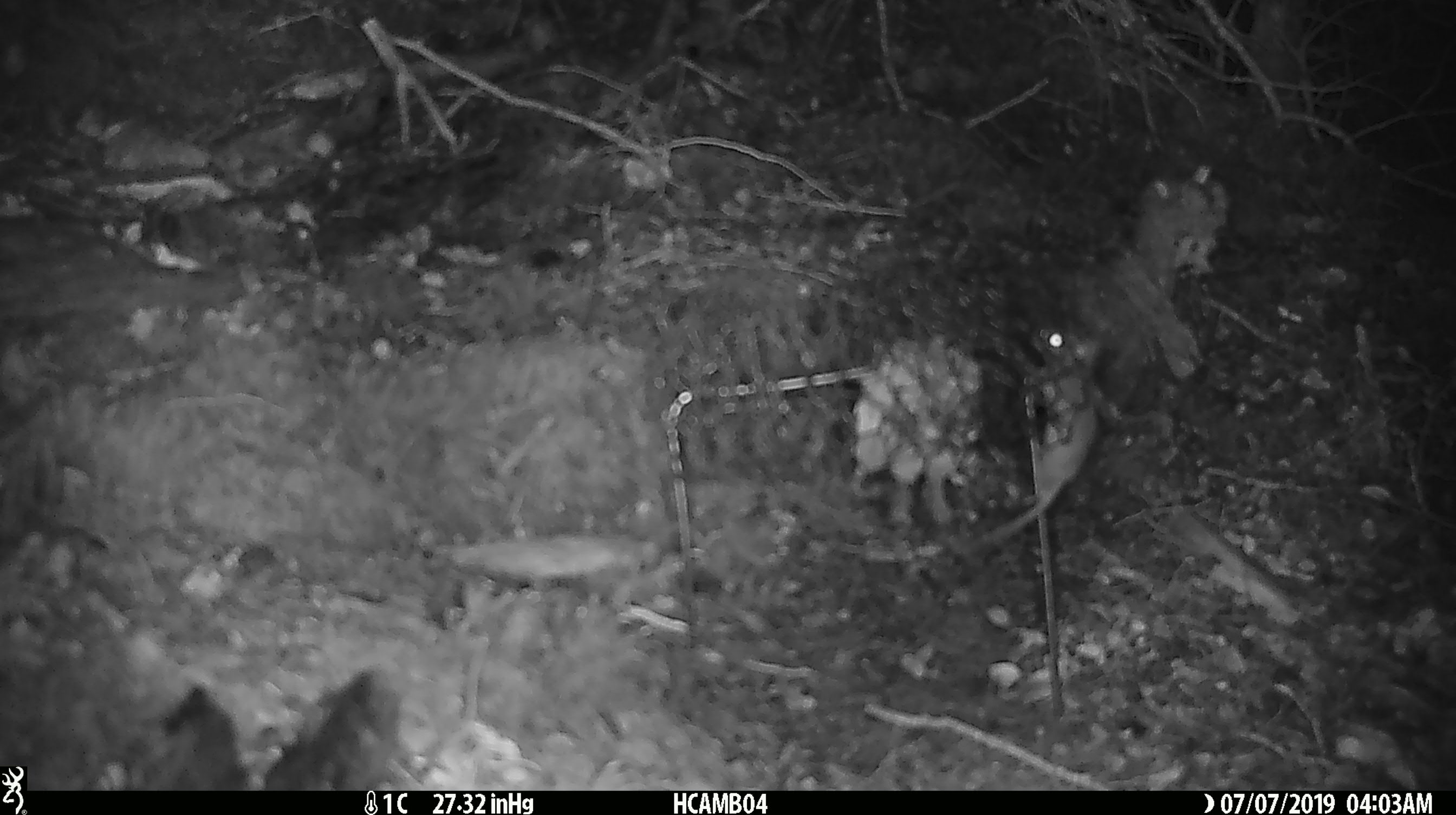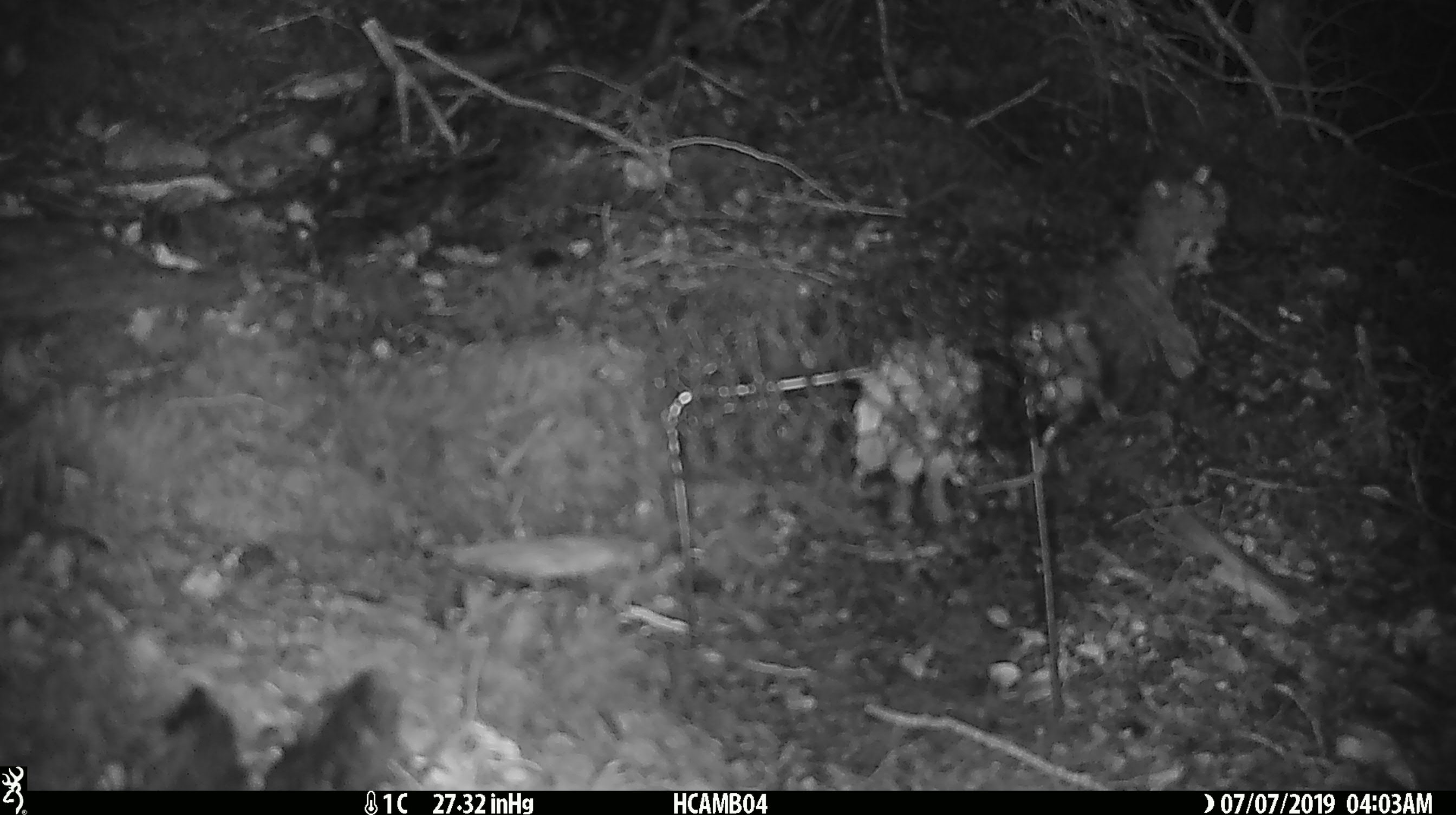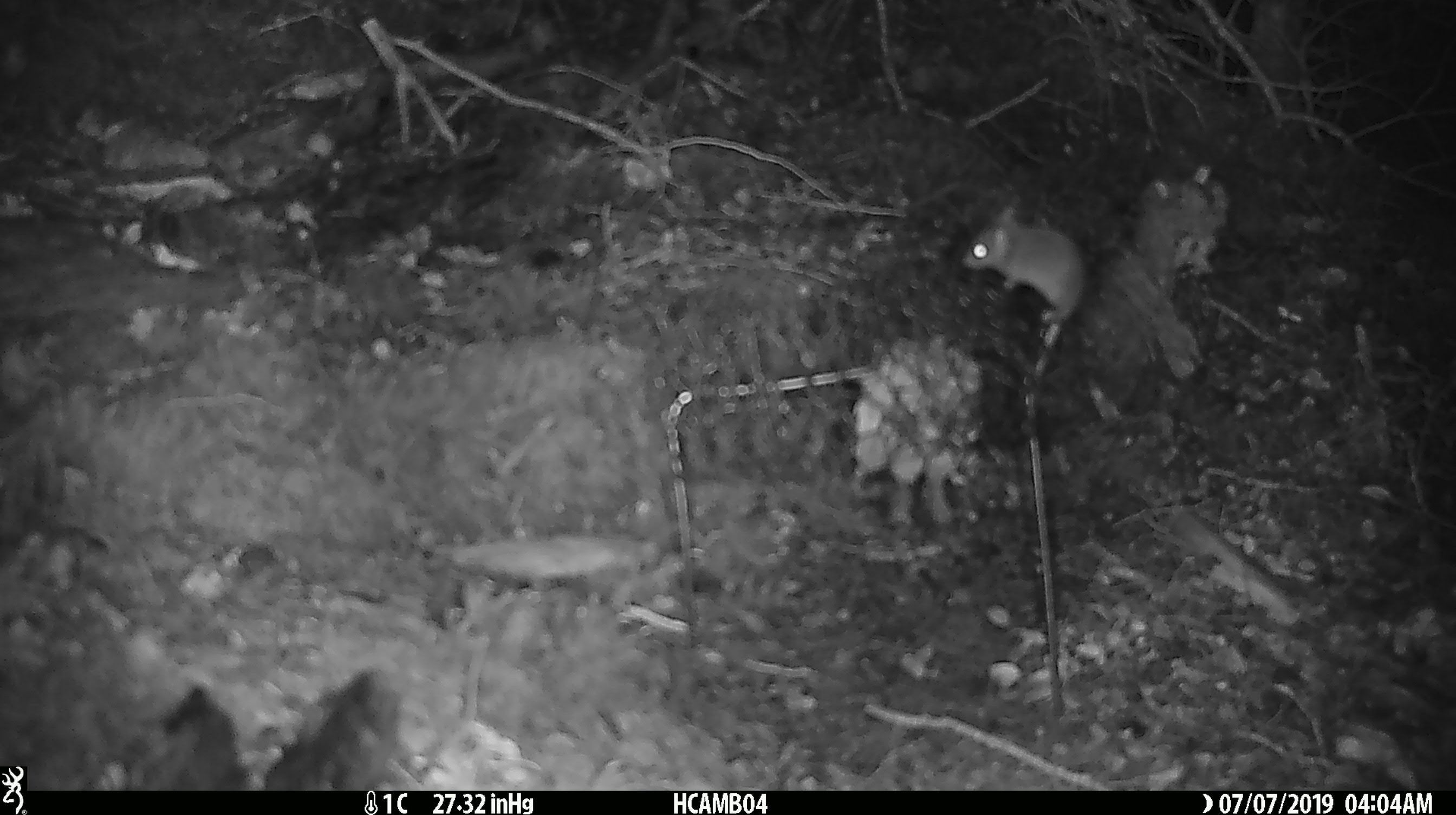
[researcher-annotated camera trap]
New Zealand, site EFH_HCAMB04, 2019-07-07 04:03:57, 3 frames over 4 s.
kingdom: Animalia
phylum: Chordata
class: Mammalia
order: Rodentia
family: Muridae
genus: Mus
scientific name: Mus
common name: mouse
Mouse (Mus).